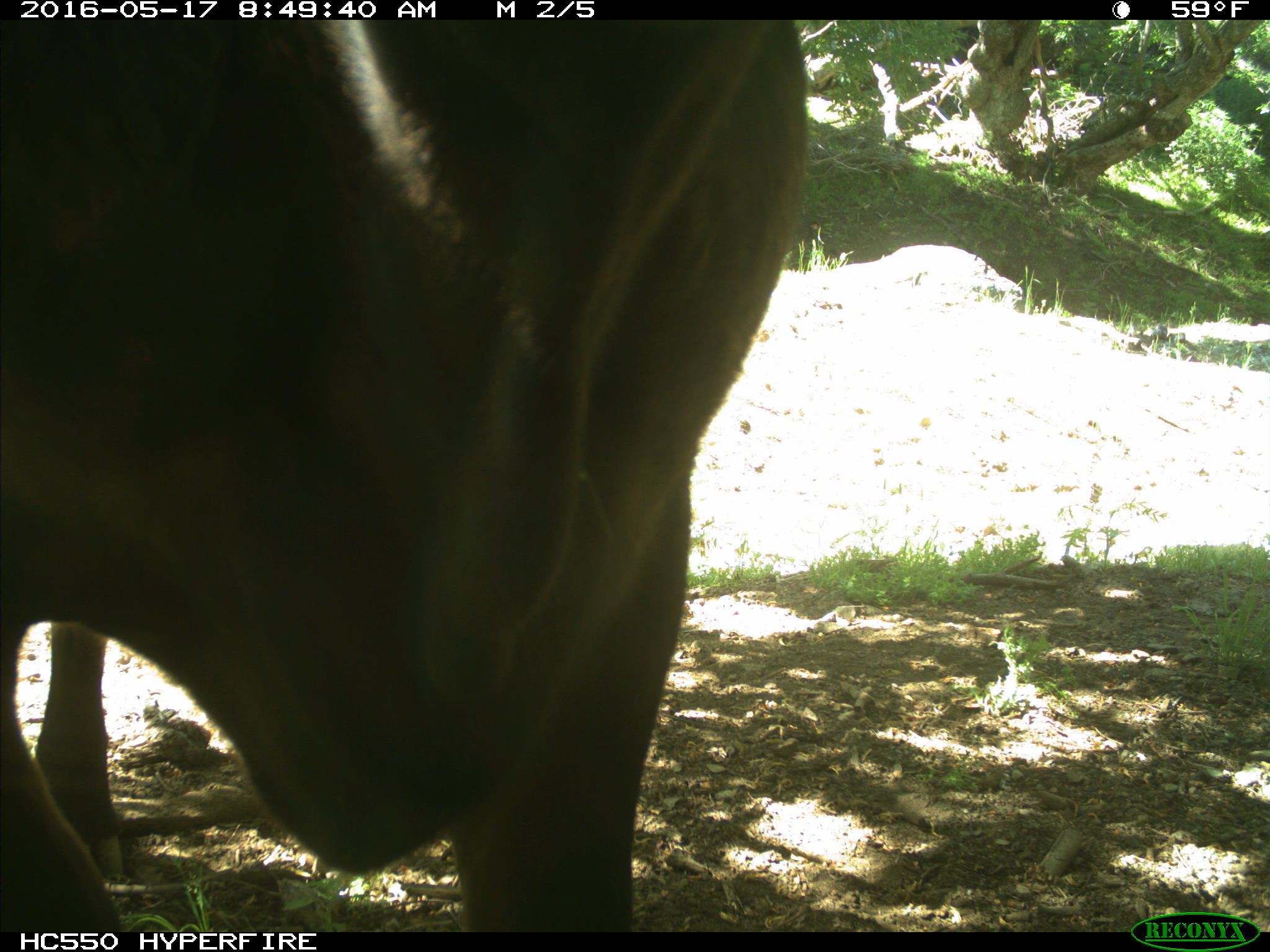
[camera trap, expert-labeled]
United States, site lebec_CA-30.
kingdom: Animalia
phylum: Chordata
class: Mammalia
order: Artiodactyla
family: Bovidae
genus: Bos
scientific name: Bos taurus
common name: domestic cow